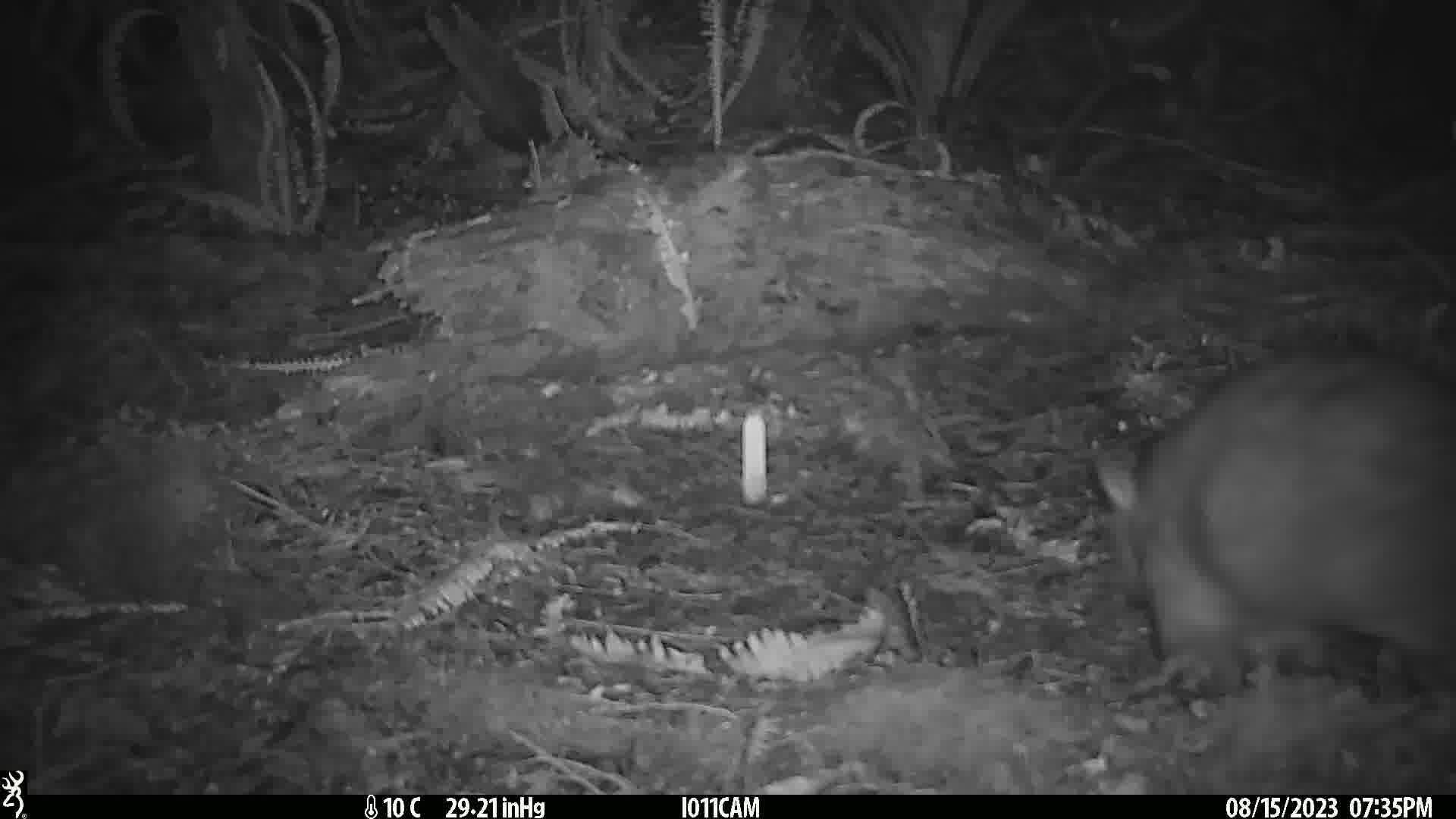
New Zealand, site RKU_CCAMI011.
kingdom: Animalia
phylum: Chordata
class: Mammalia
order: Diprotodontia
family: Phalangeridae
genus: Trichosurus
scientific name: Trichosurus vulpecula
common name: common brushtail possum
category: possum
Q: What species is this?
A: Possum (common brushtail possum) (Trichosurus vulpecula).